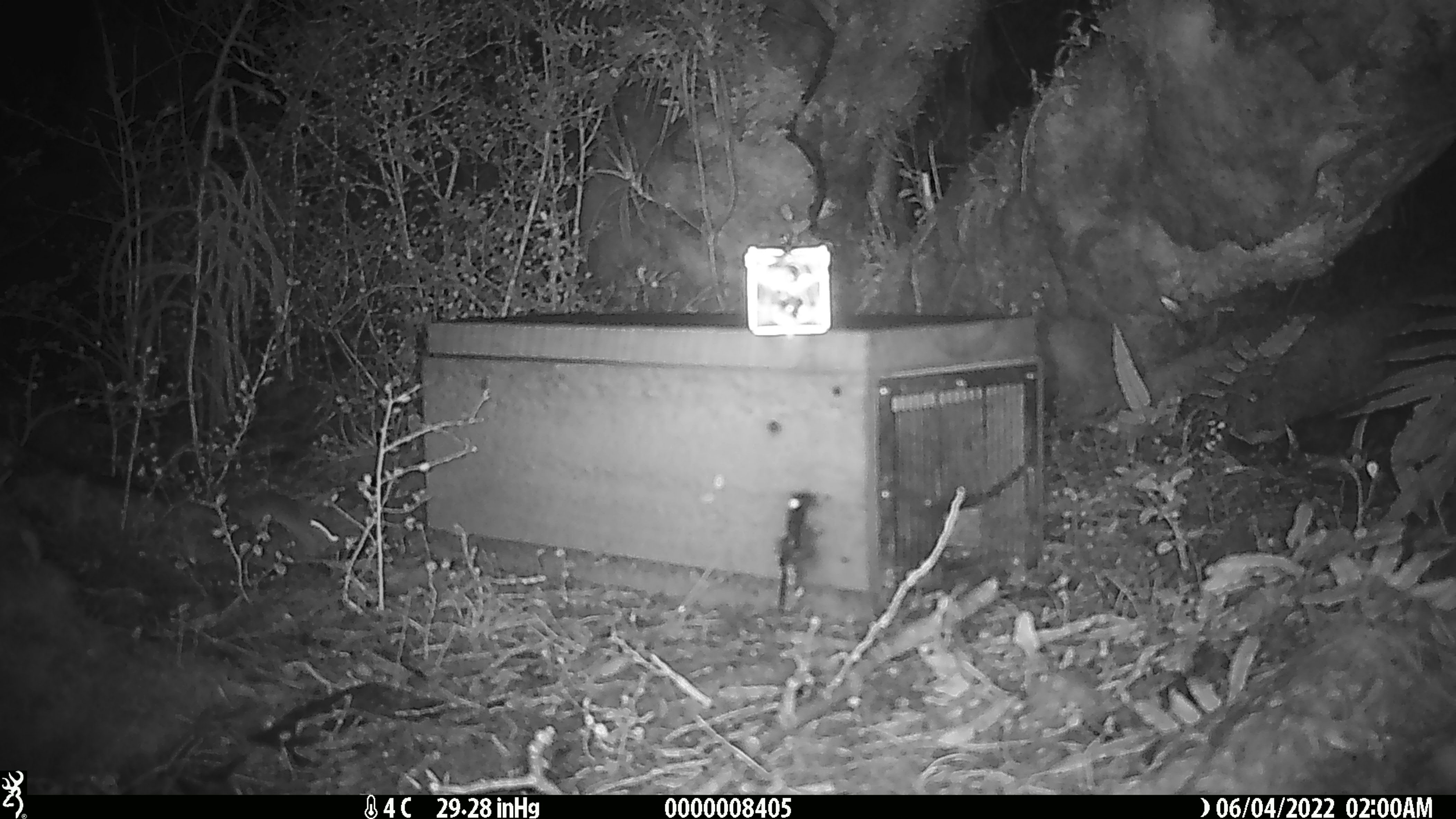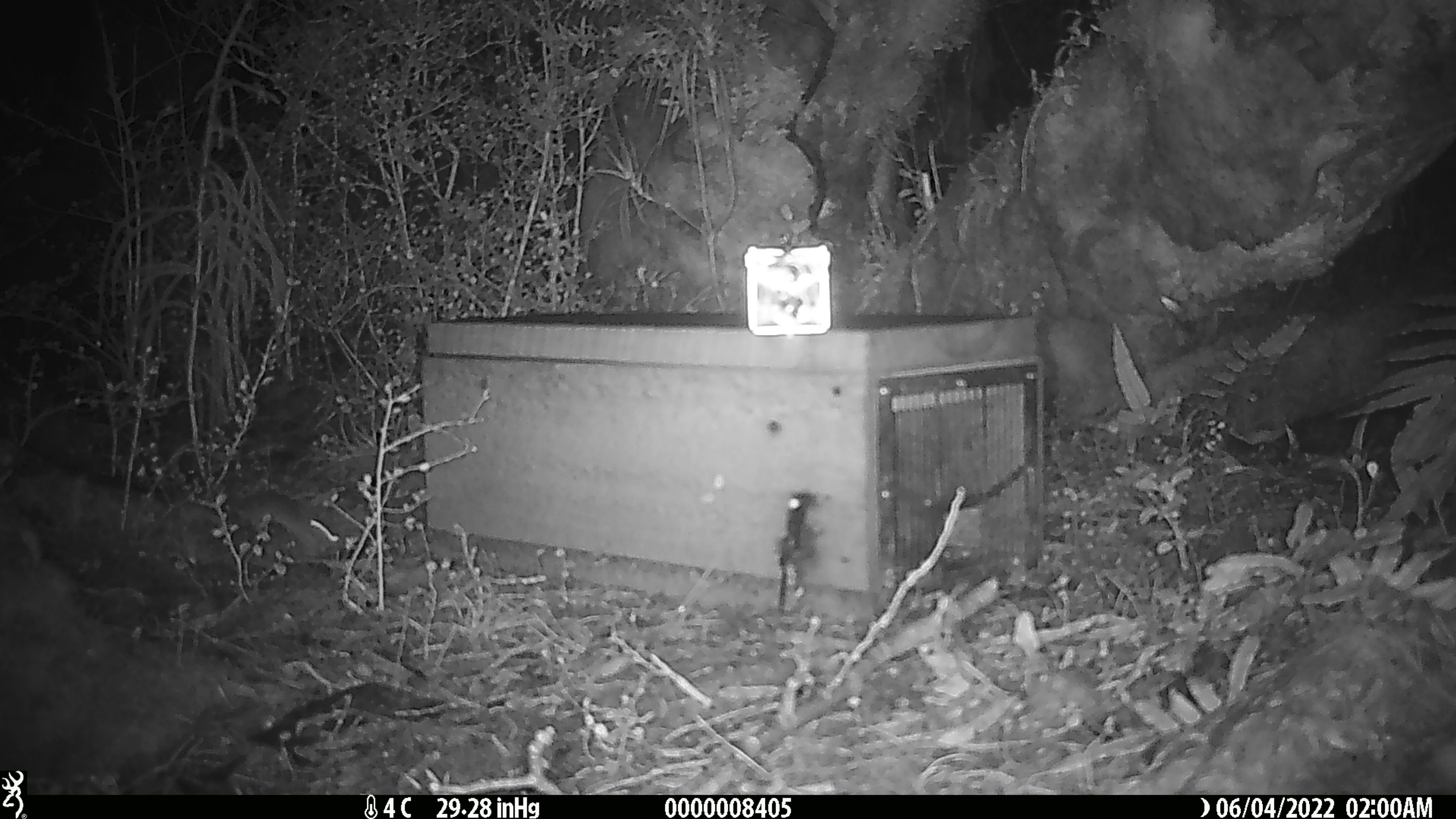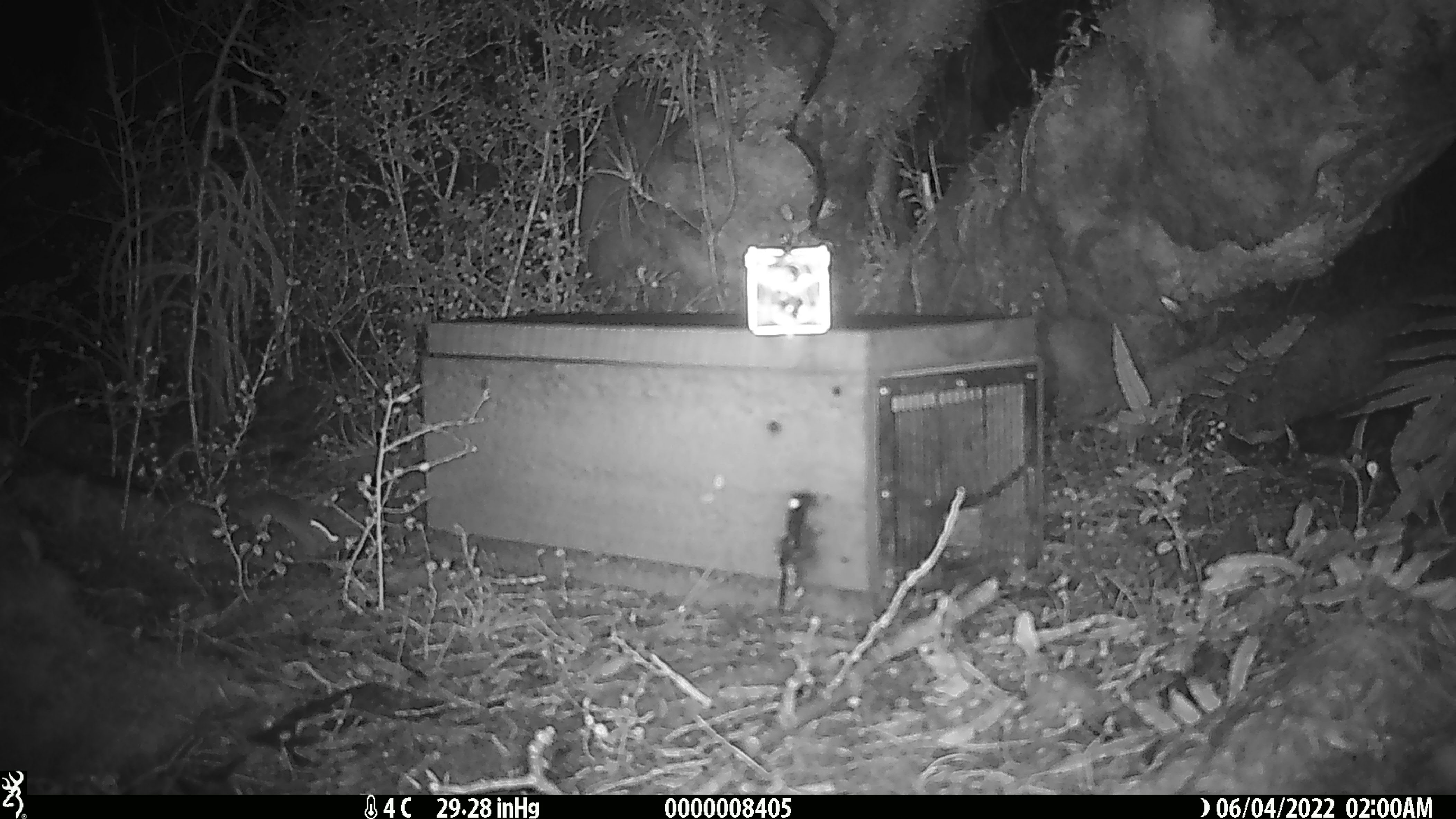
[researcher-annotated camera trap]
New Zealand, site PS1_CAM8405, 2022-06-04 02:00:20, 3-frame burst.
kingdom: Animalia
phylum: Chordata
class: Mammalia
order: Rodentia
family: Muridae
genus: Mus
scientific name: Mus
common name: mouse